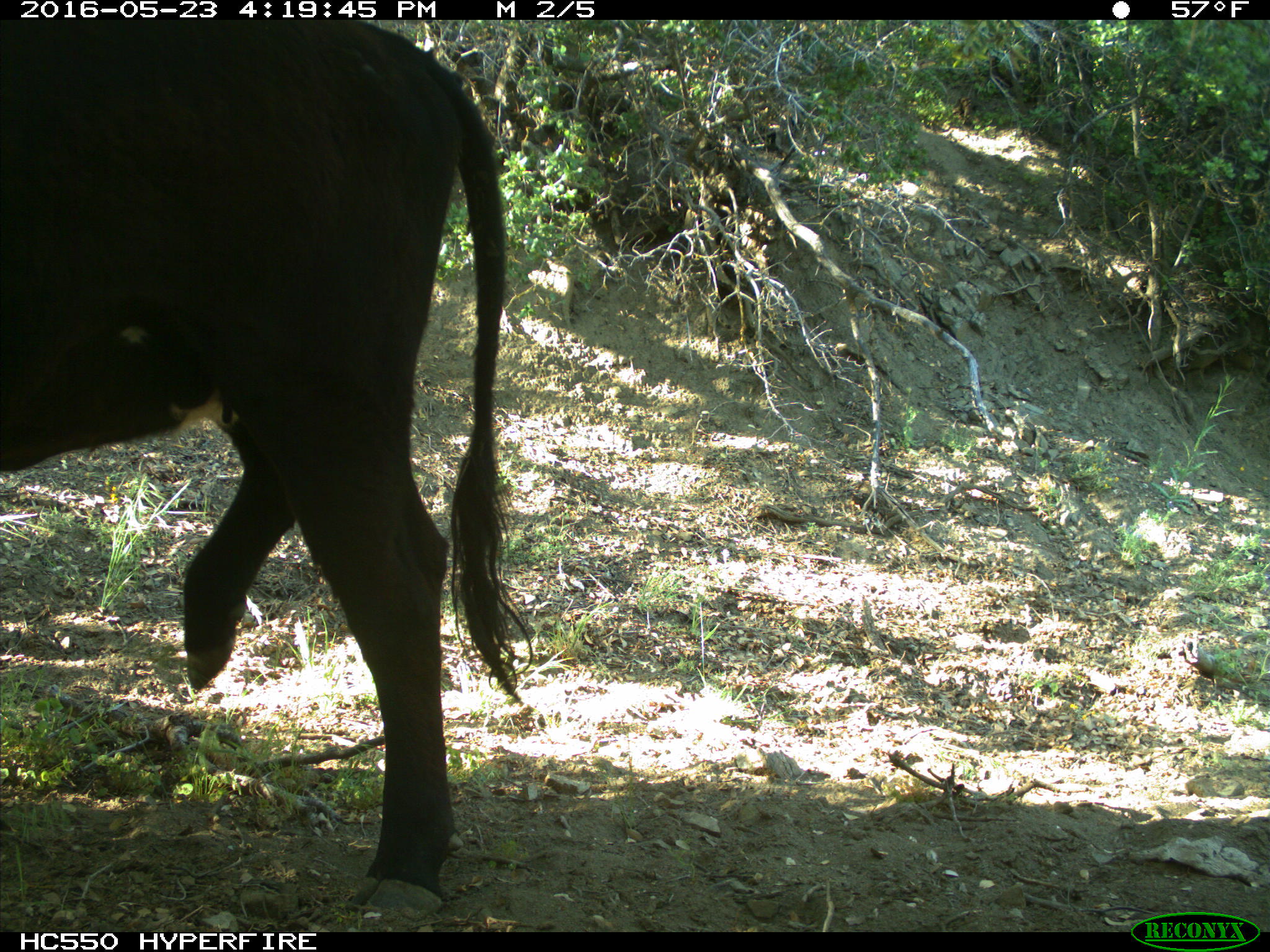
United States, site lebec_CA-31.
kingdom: Animalia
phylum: Chordata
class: Mammalia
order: Artiodactyla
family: Bovidae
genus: Bos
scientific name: Bos taurus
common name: domestic cow